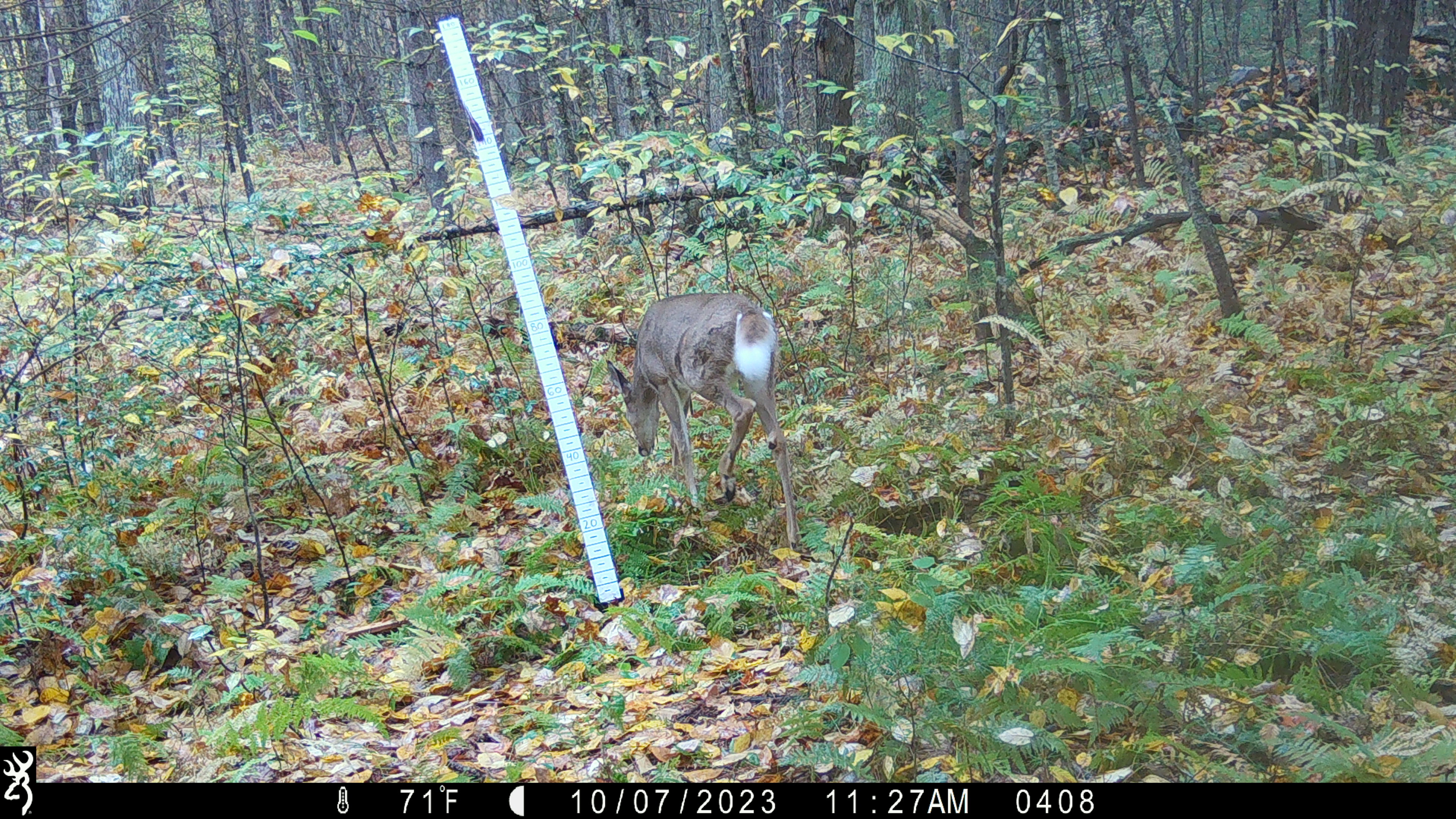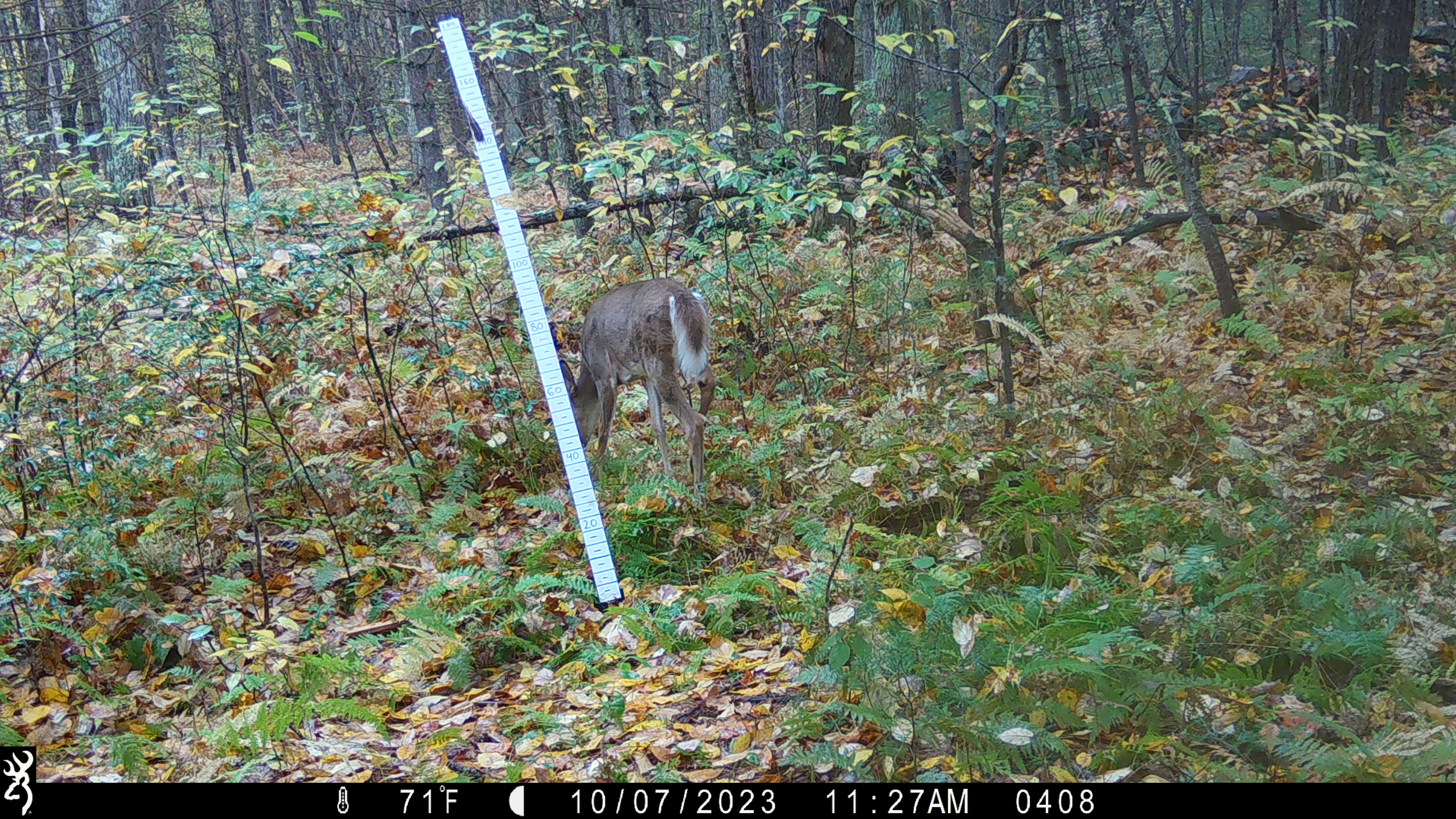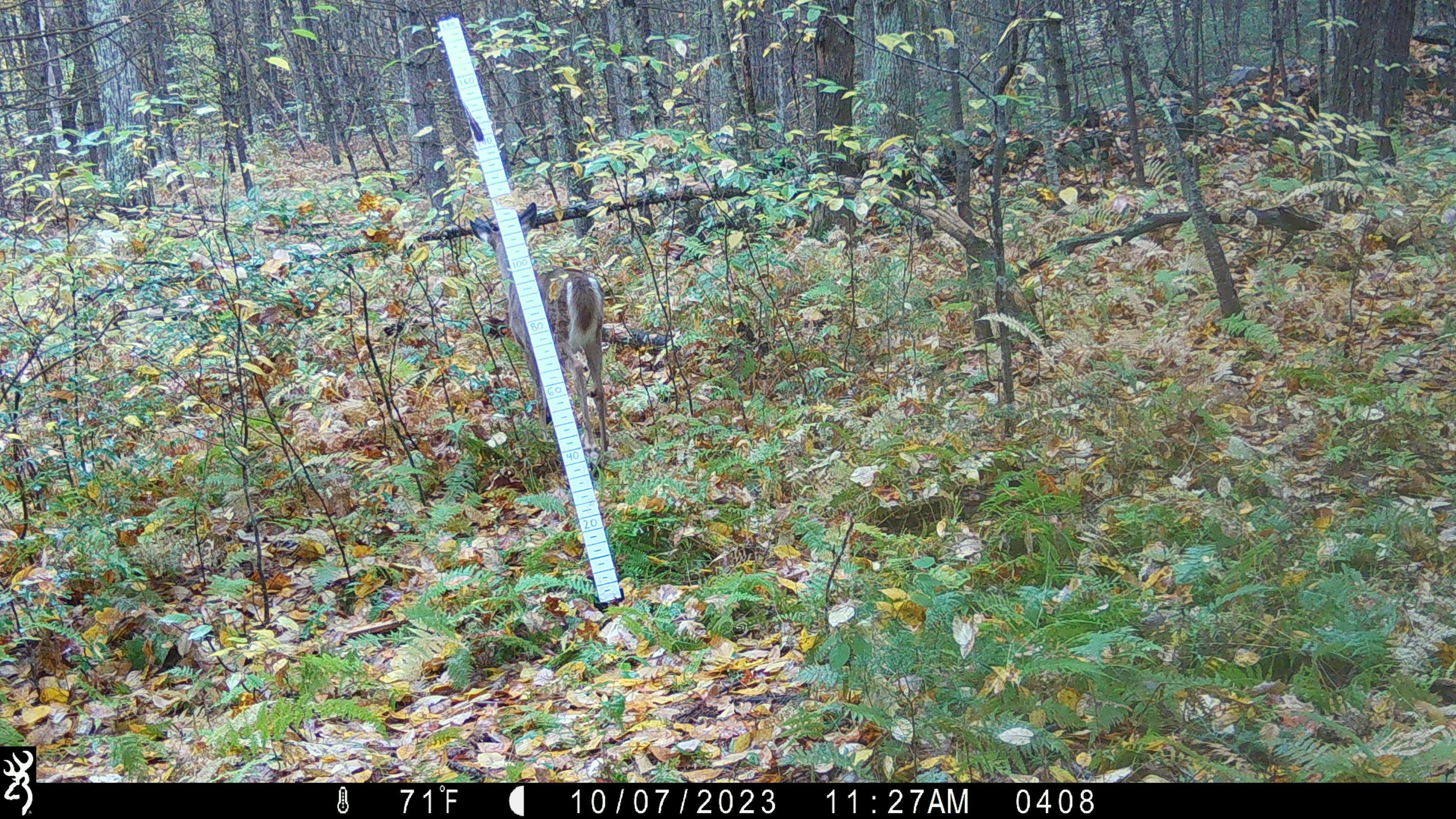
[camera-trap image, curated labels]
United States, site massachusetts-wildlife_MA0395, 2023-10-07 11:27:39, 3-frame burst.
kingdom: Animalia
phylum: Chordata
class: Mammalia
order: Artiodactyla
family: Cervidae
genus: Odocoileus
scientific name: Odocoileus virginianus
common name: white-tailed deer